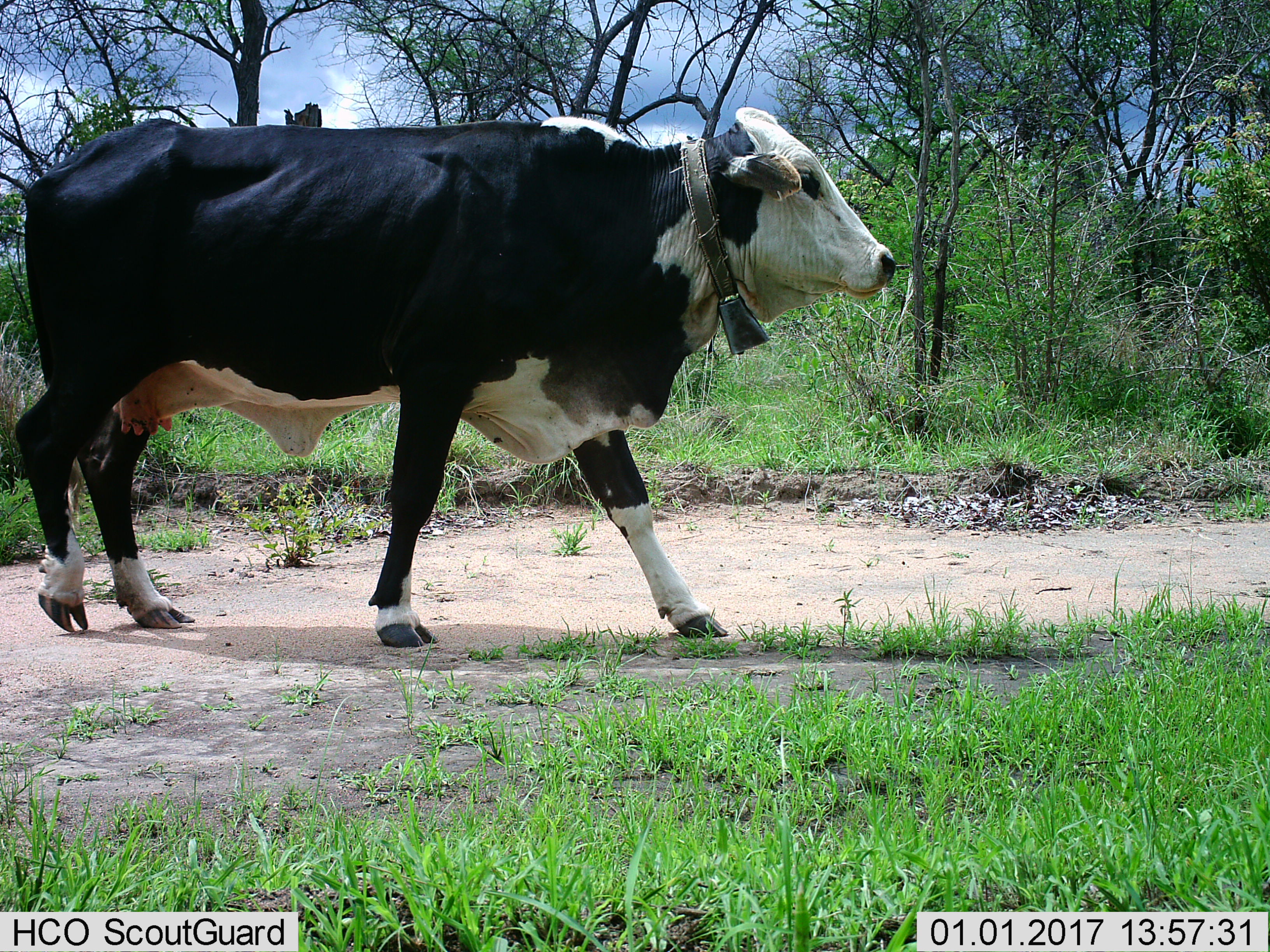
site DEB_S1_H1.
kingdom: Animalia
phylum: Chordata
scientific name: Vertebrata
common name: domestic animal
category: domesticanimal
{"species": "domesticanimal (domestic animal) (Vertebrata)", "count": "1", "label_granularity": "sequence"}